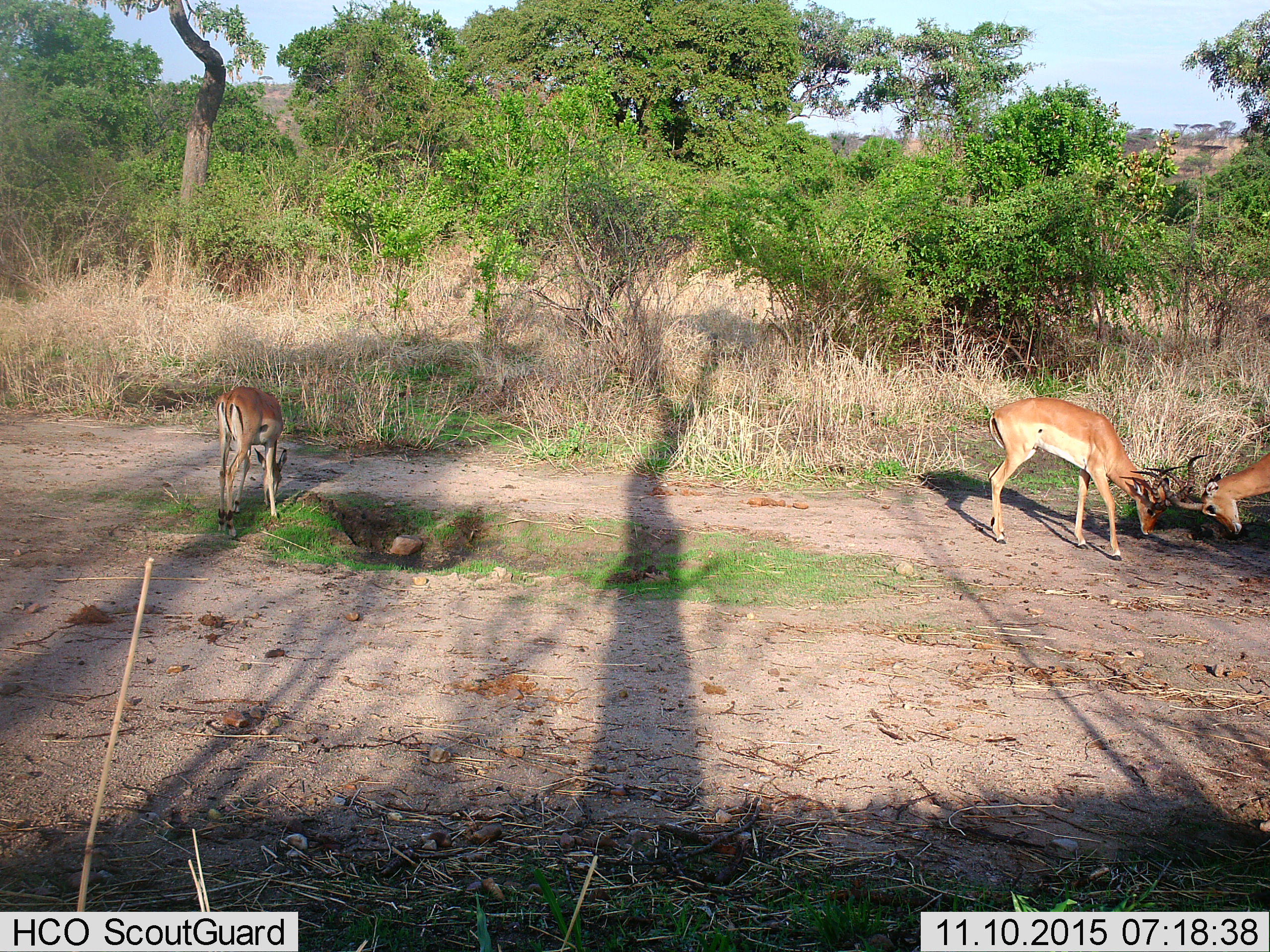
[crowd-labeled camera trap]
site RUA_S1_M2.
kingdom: Animalia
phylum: Chordata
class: Mammalia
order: Artiodactyla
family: Bovidae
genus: Aepyceros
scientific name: Aepyceros melampus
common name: impala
Impala (Aepyceros melampus), count 3. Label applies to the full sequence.